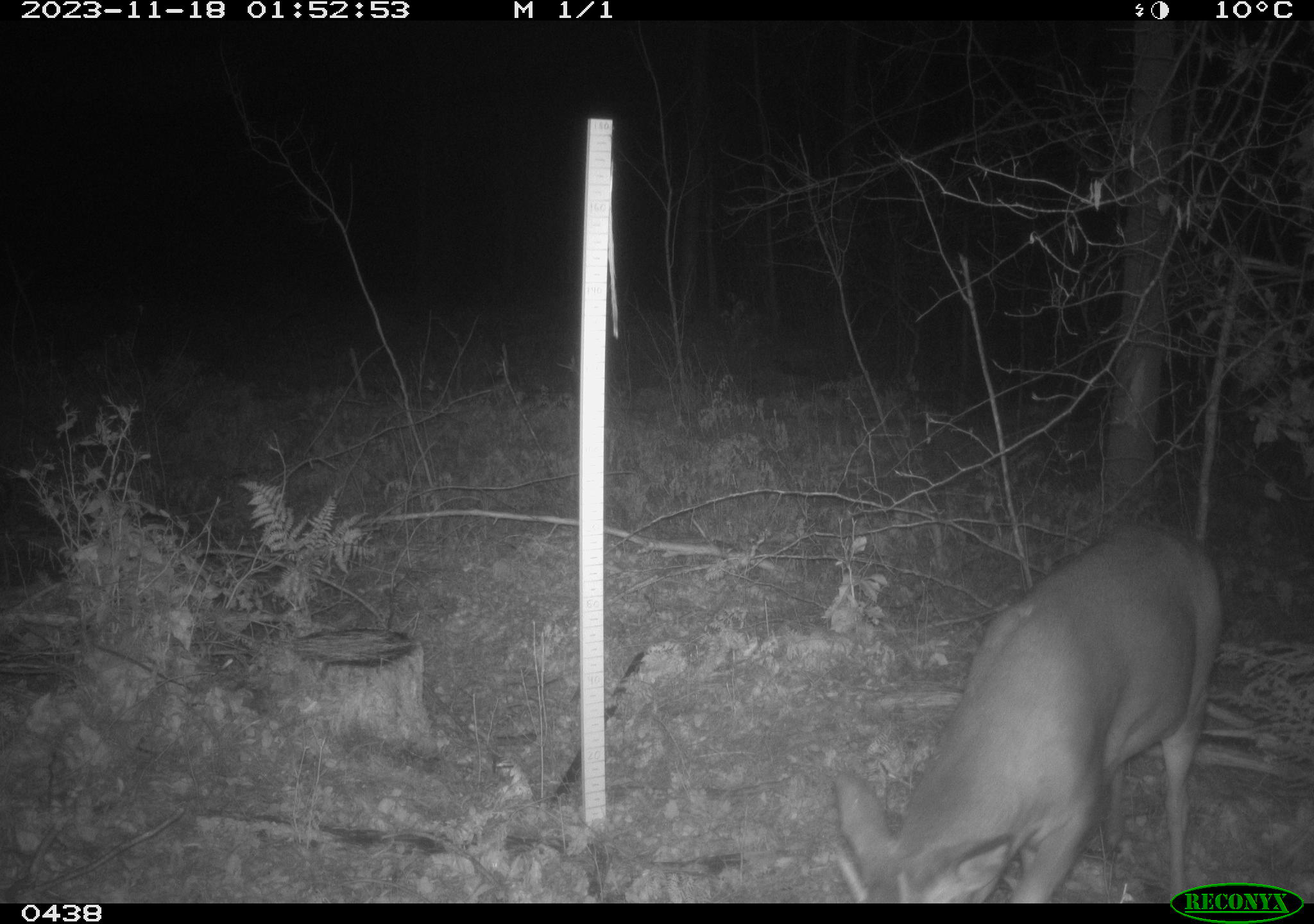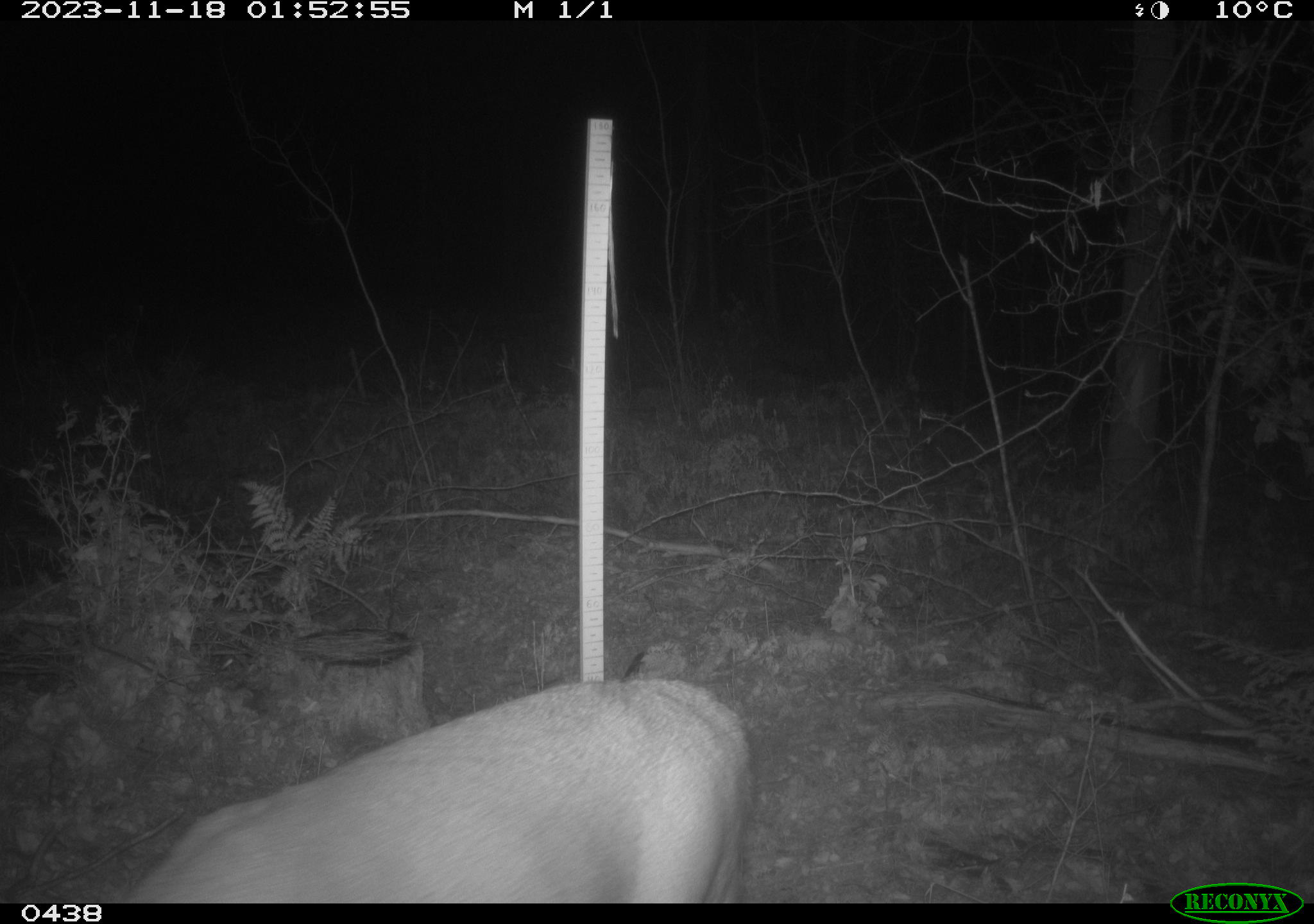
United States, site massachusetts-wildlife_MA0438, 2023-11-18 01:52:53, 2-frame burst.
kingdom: Animalia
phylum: Chordata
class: Mammalia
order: Artiodactyla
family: Cervidae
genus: Odocoileus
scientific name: Odocoileus virginianus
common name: white-tailed deer